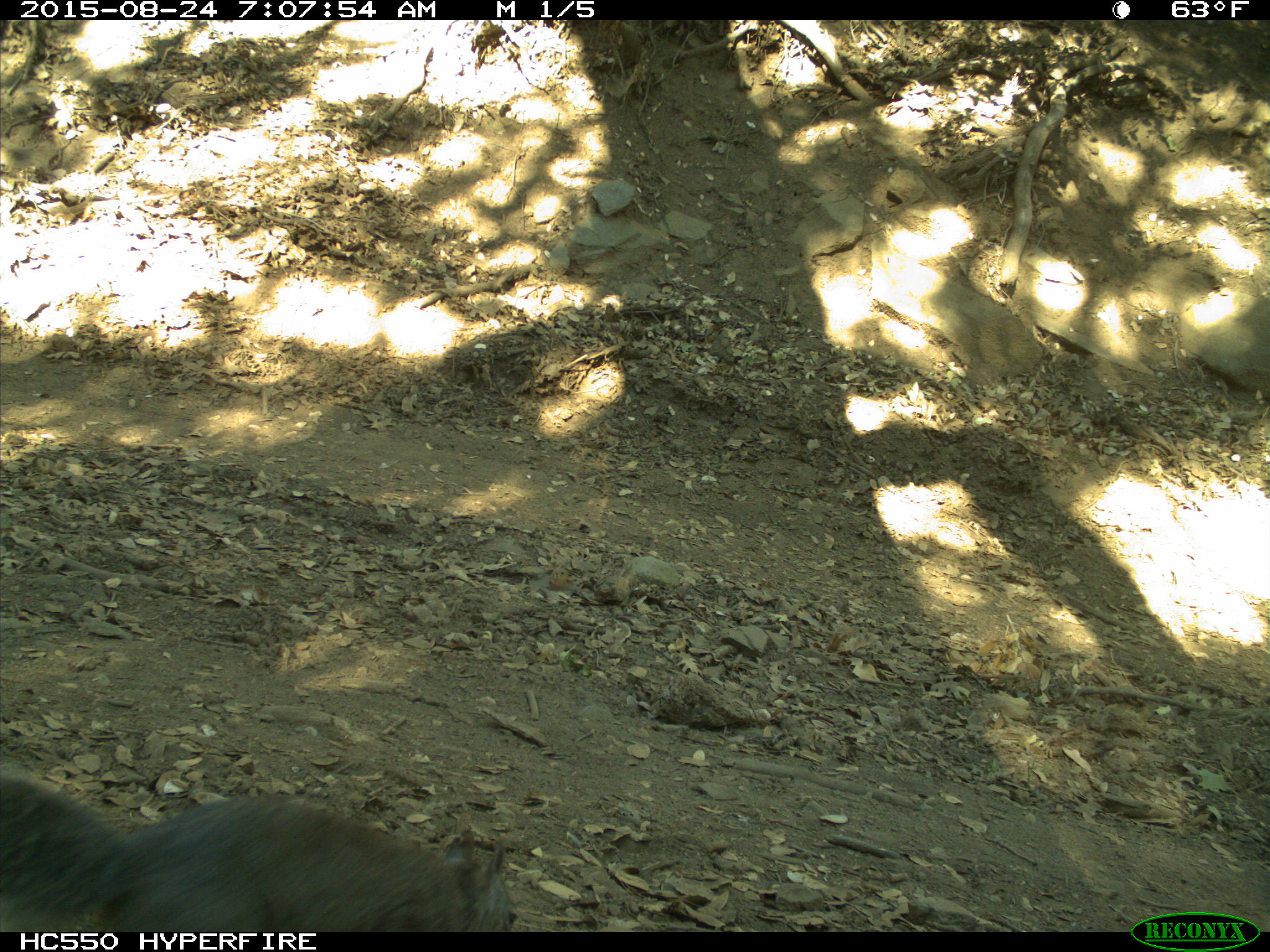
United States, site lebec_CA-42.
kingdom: Animalia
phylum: Chordata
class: Mammalia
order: Rodentia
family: Sciuridae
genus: Sciurus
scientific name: Sciurus carolinensis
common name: eastern gray squirrel